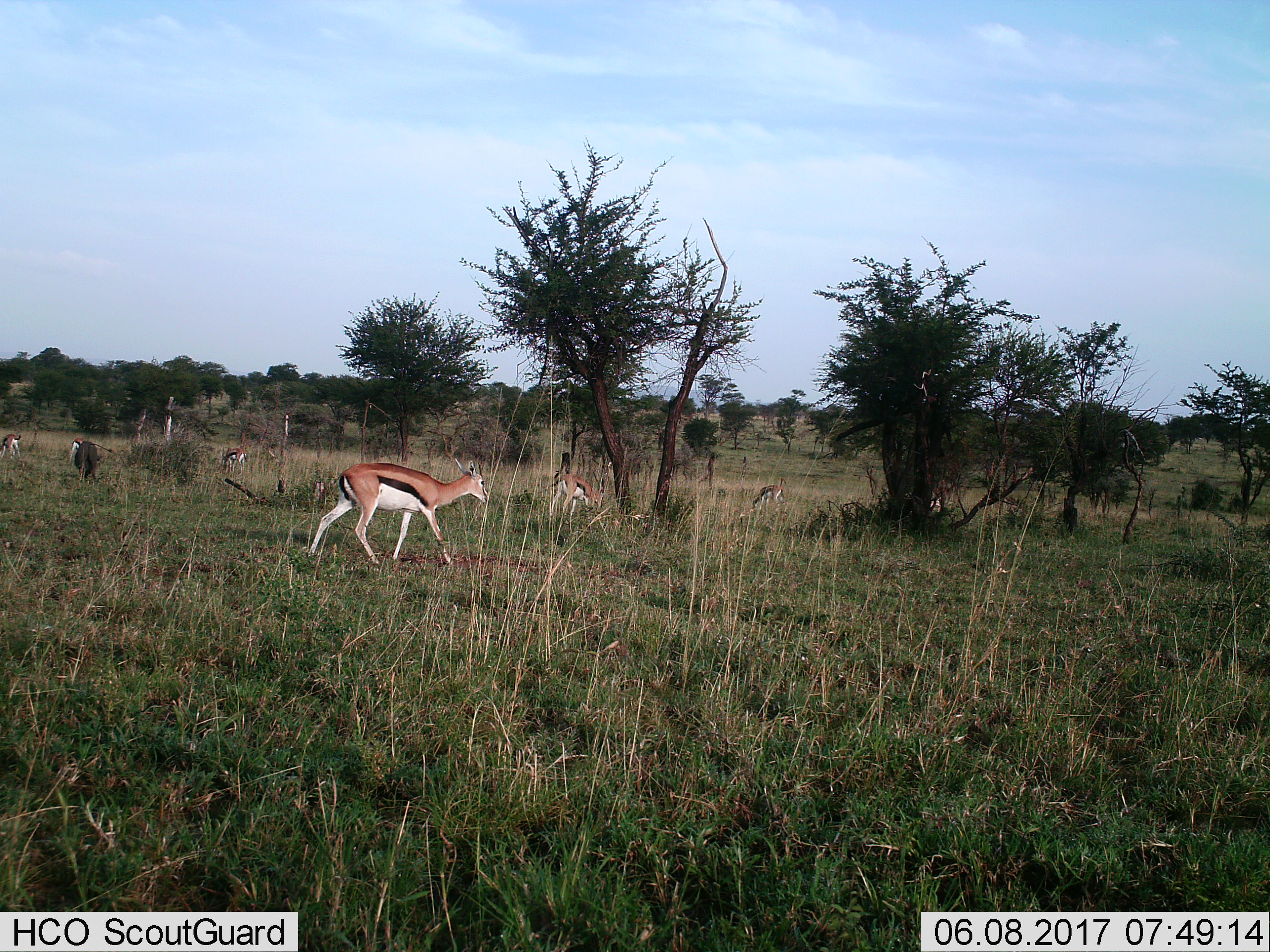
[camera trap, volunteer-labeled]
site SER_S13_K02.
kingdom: Animalia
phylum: Chordata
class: Mammalia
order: Artiodactyla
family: Bovidae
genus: Eudorcas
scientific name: Eudorcas thomsonii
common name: thomson's gazelle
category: gazellethomsons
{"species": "gazellethomsons (thomson's gazelle) (Eudorcas thomsonii)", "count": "7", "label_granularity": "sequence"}